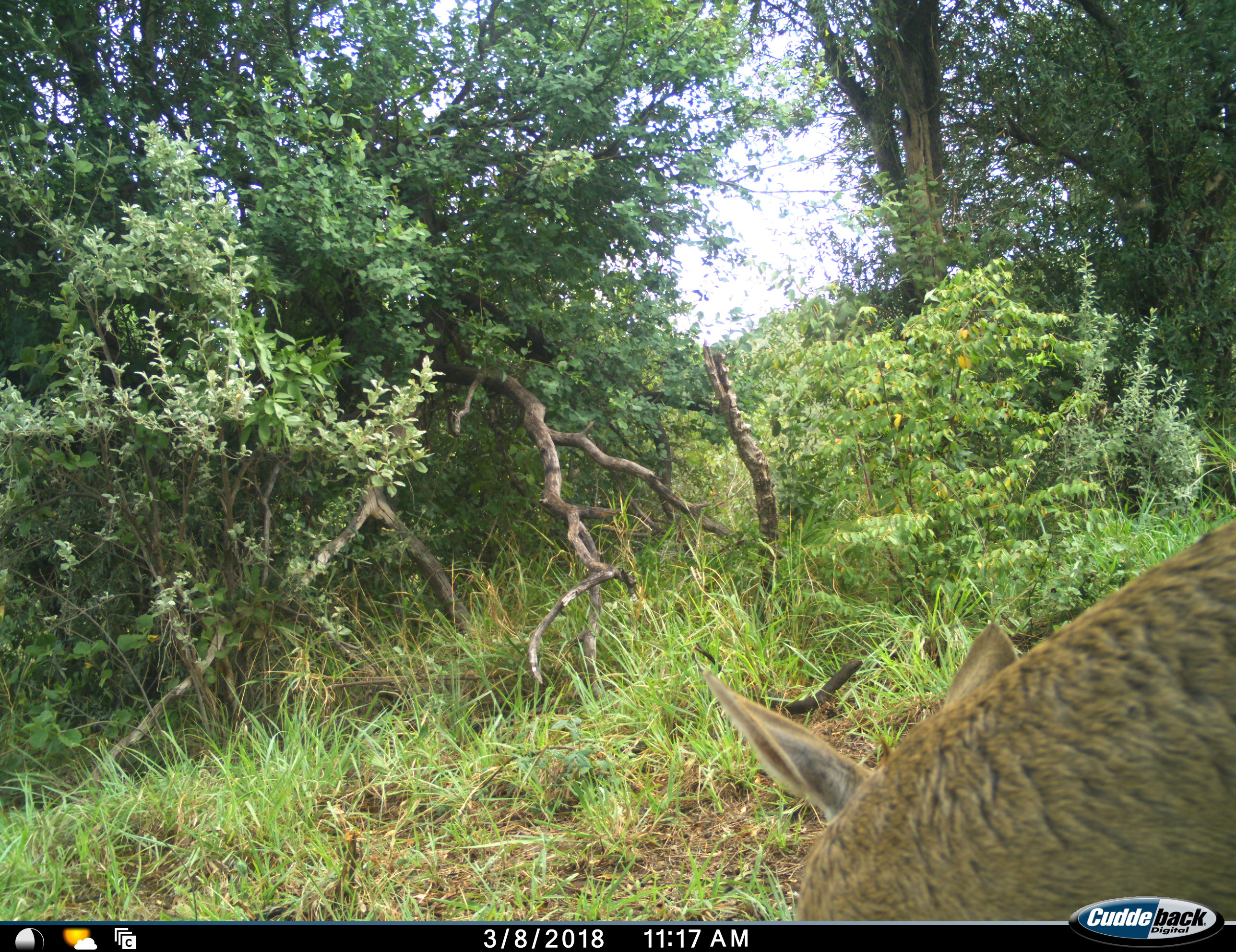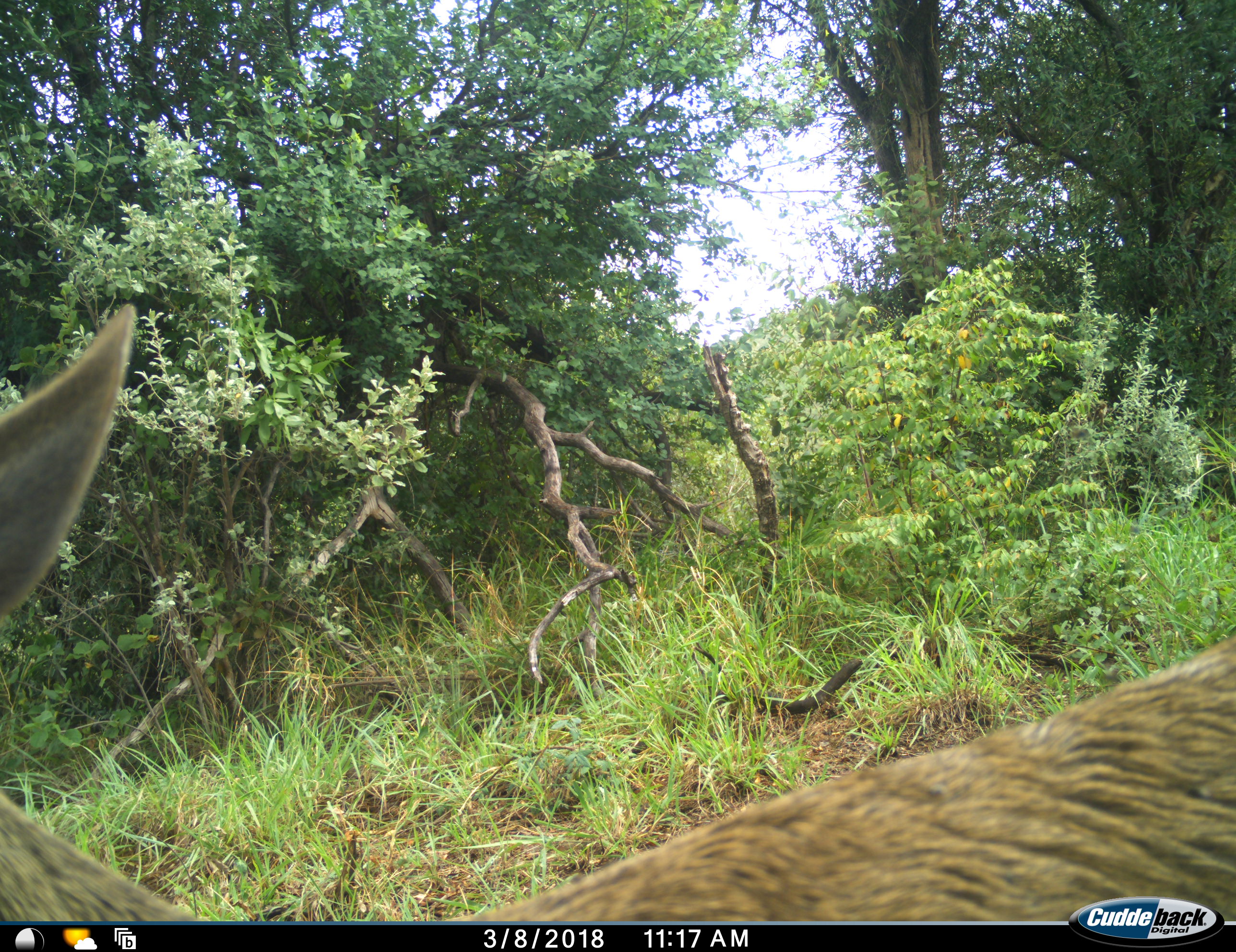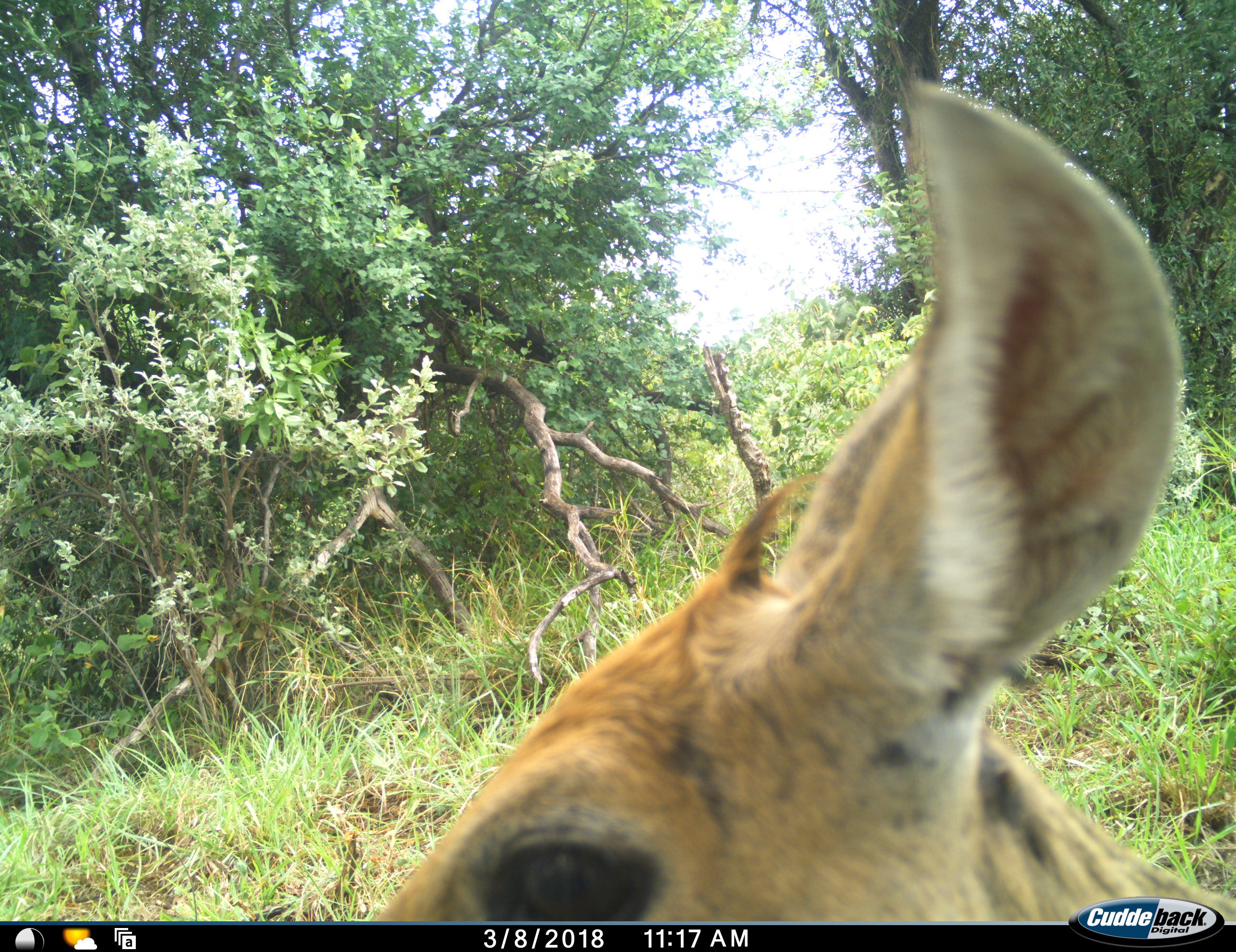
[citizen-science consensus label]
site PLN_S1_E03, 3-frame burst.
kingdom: Animalia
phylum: Chordata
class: Mammalia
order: Artiodactyla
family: Bovidae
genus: Redunca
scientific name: Redunca fulvorufula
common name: mountain reedbuck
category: reedbuckmountain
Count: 1.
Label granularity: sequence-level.